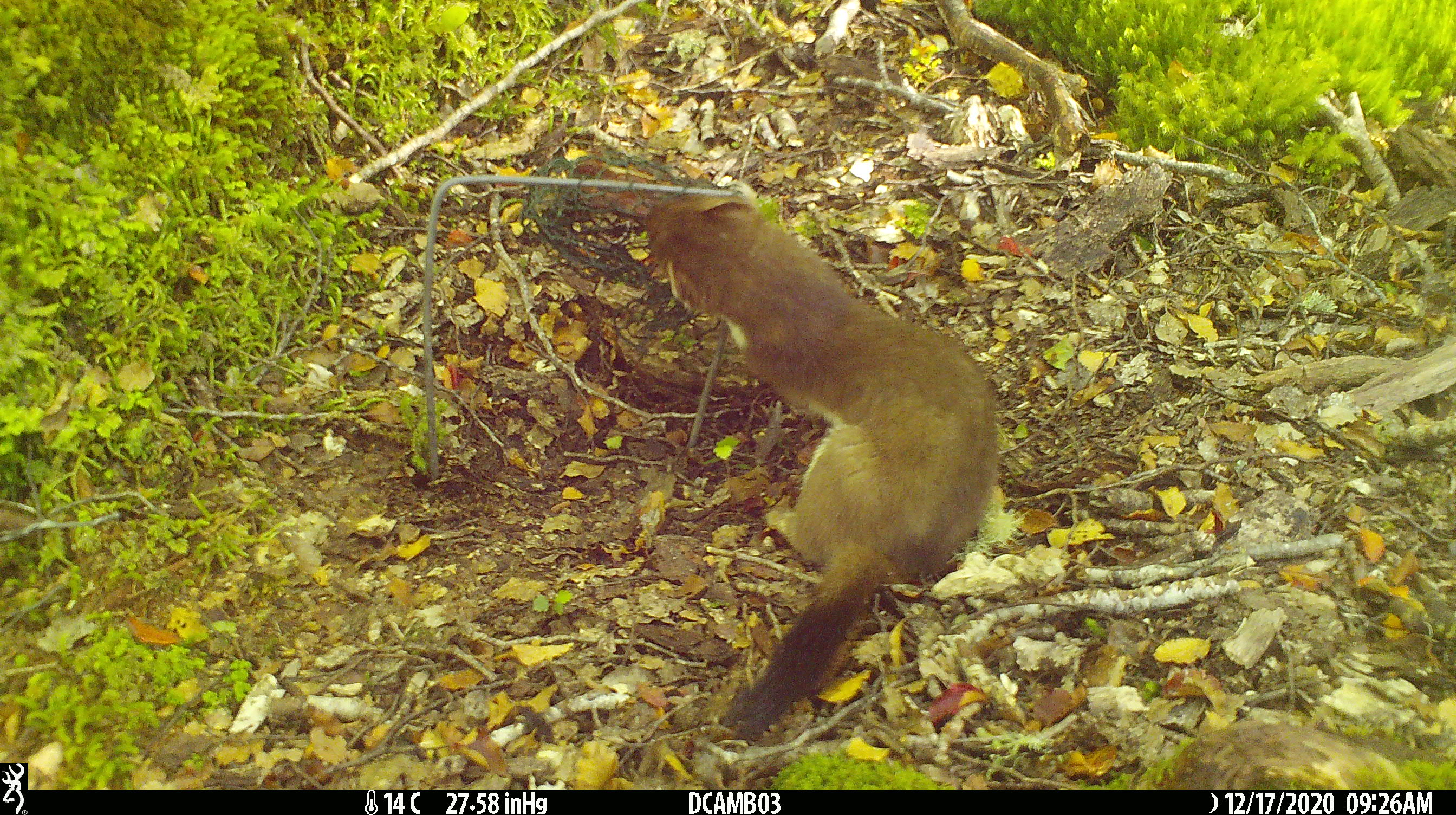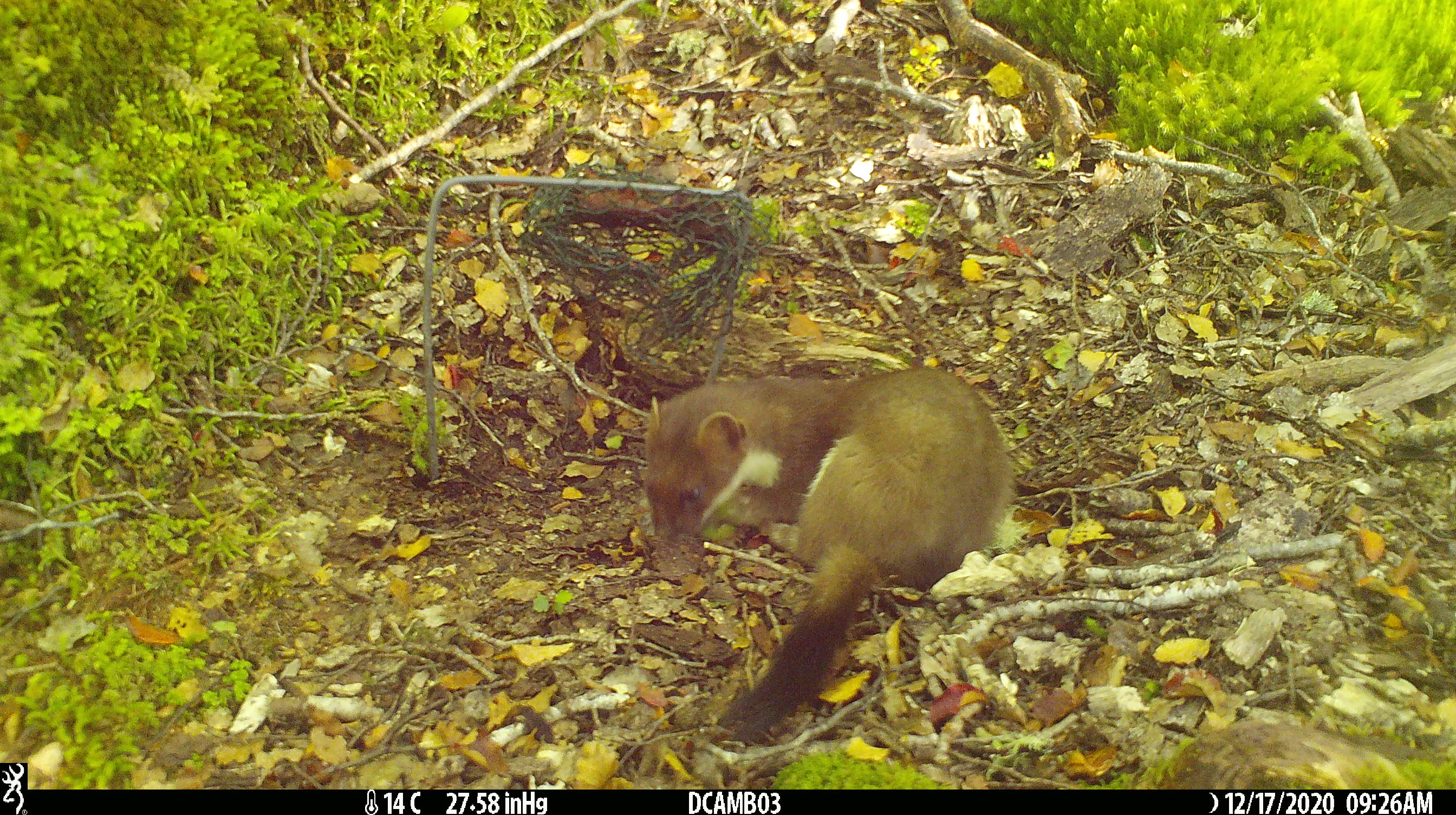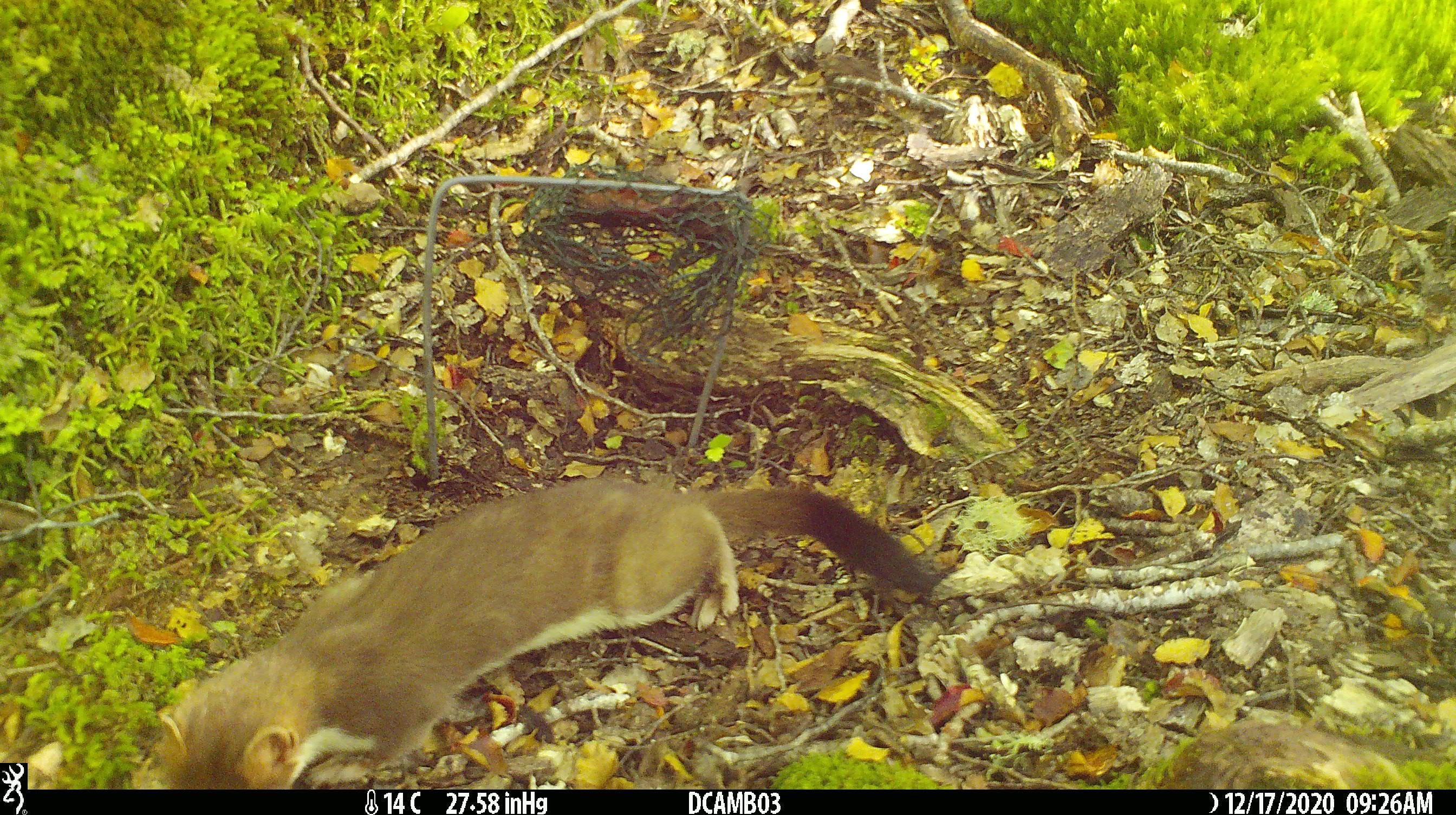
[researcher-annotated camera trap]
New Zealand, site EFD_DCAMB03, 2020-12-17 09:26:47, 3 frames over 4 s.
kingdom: Animalia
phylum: Chordata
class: Mammalia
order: Carnivora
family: Mustelidae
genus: Mustela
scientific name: Mustela erminea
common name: stoat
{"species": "stoat (Mustela erminea)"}